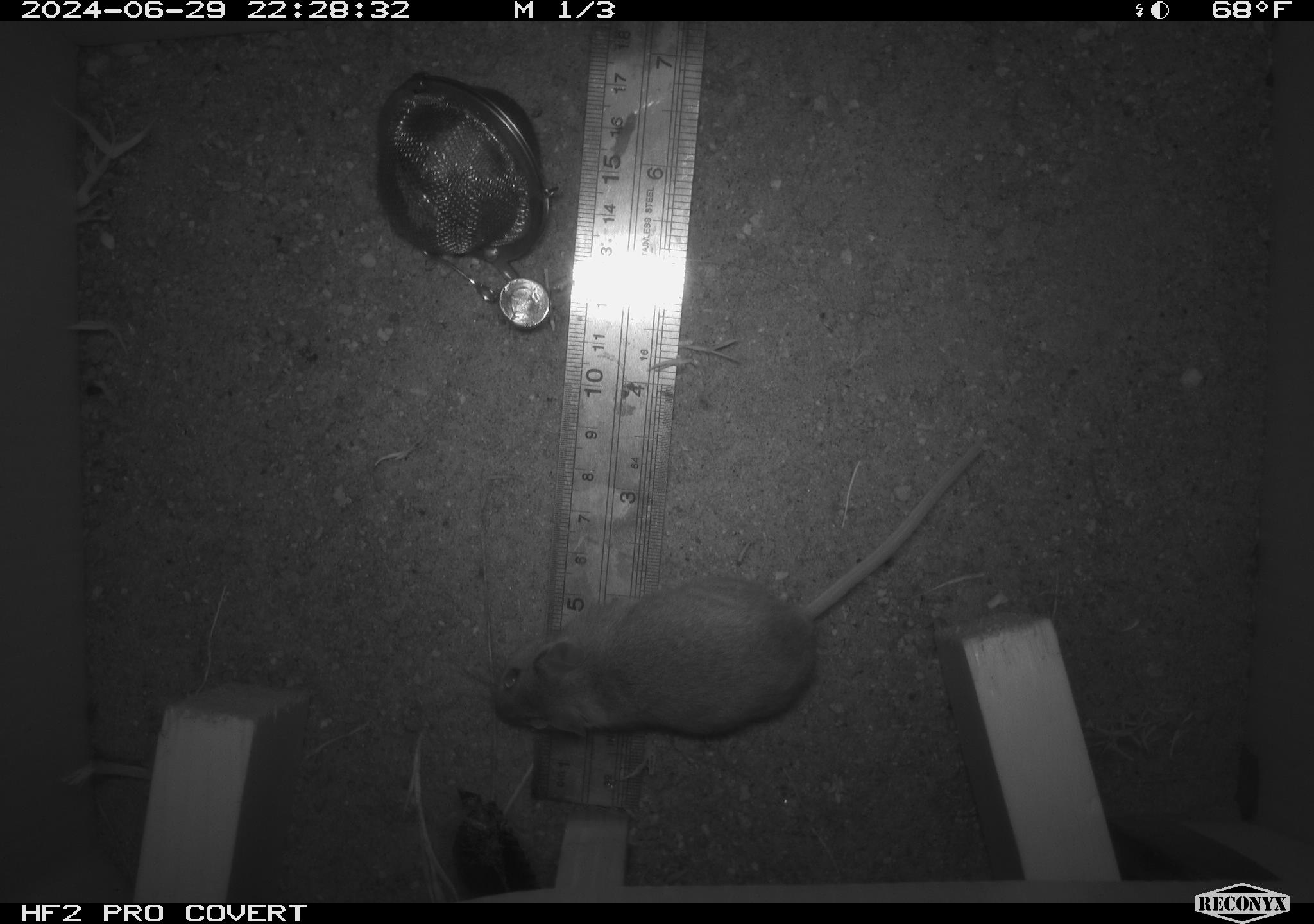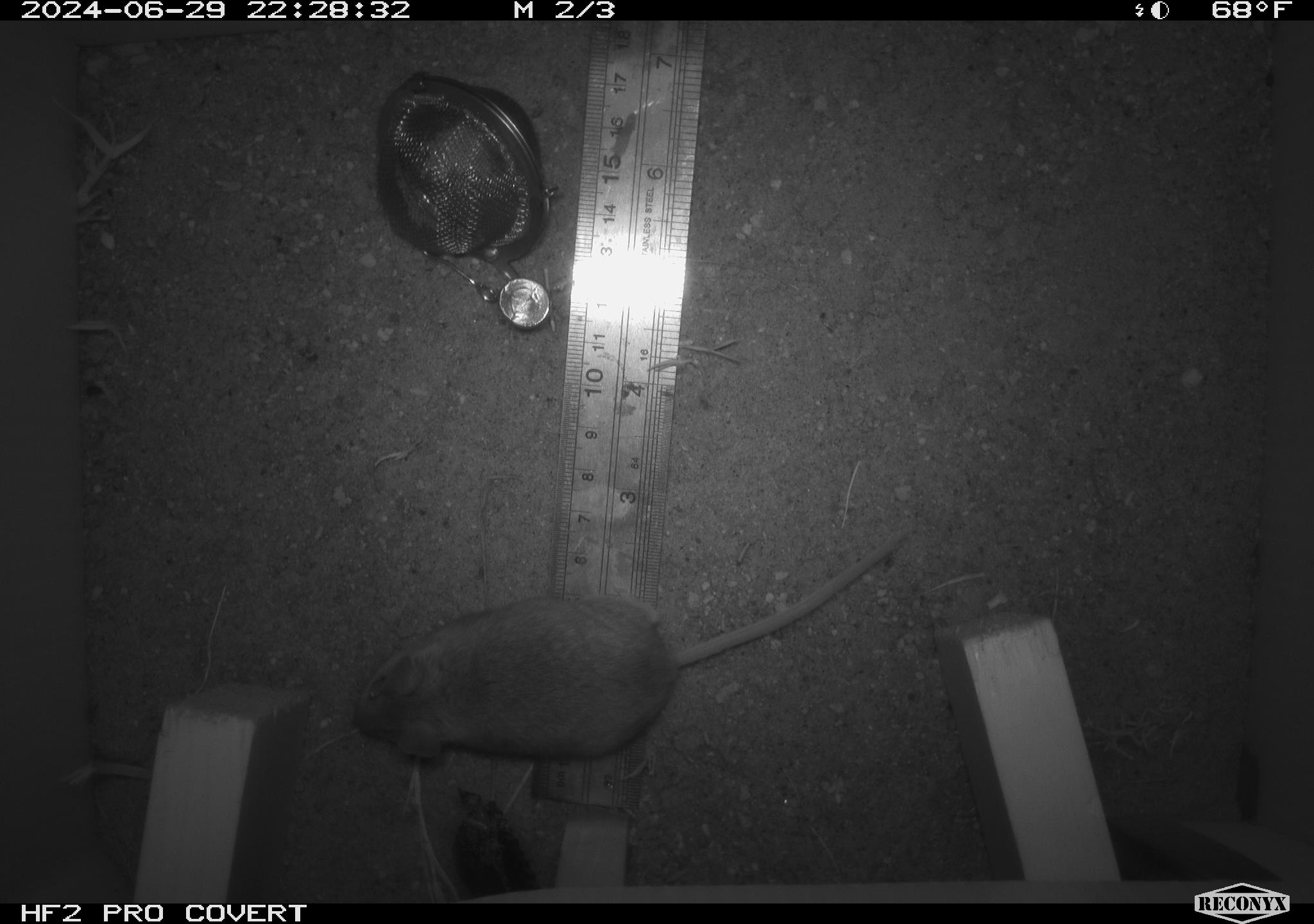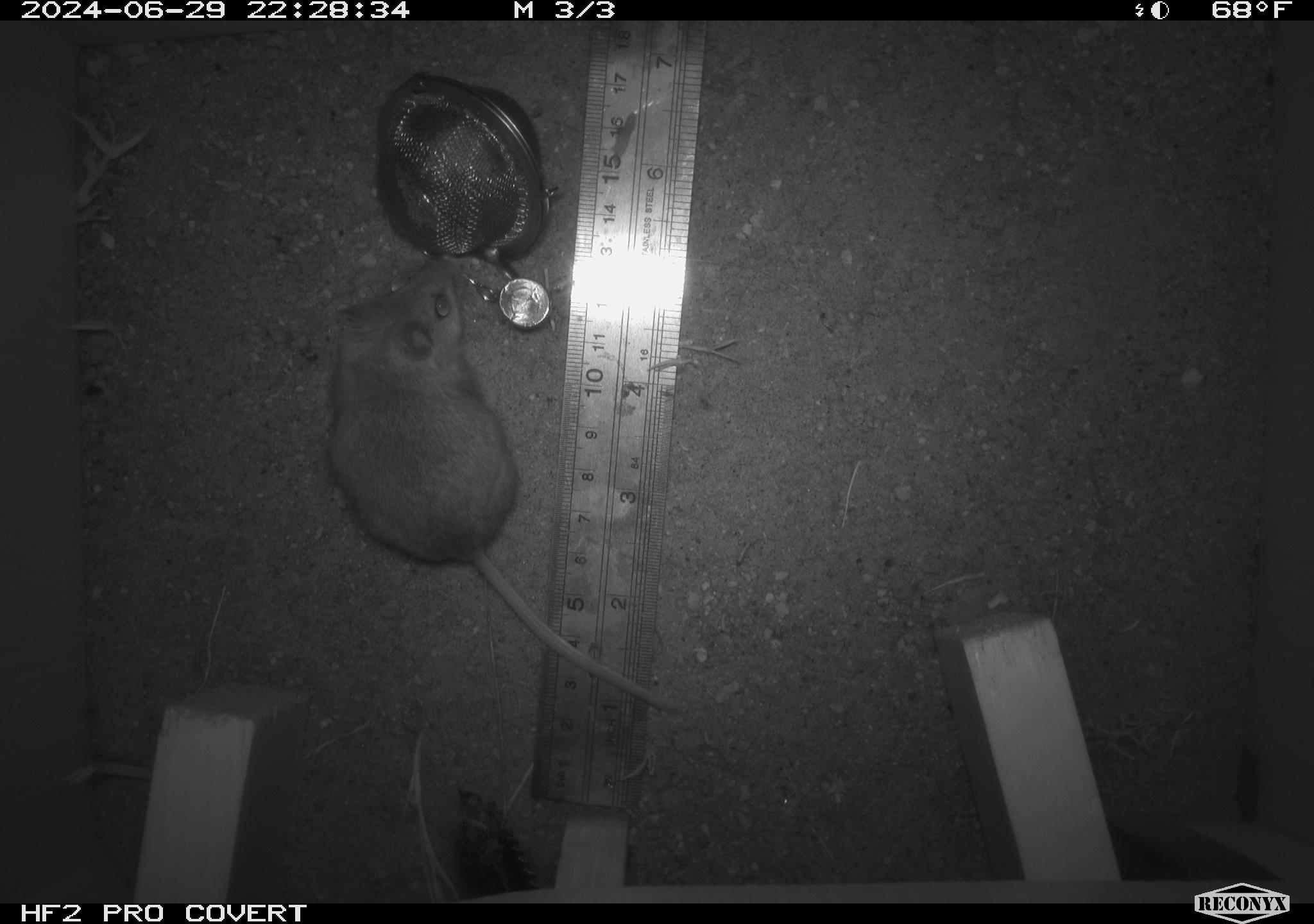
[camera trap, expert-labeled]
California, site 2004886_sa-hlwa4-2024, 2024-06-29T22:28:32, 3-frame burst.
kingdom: Animalia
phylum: Chordata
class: Mammalia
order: Rodentia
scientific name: Rodentia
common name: mouse species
Mouse species (Rodentia).